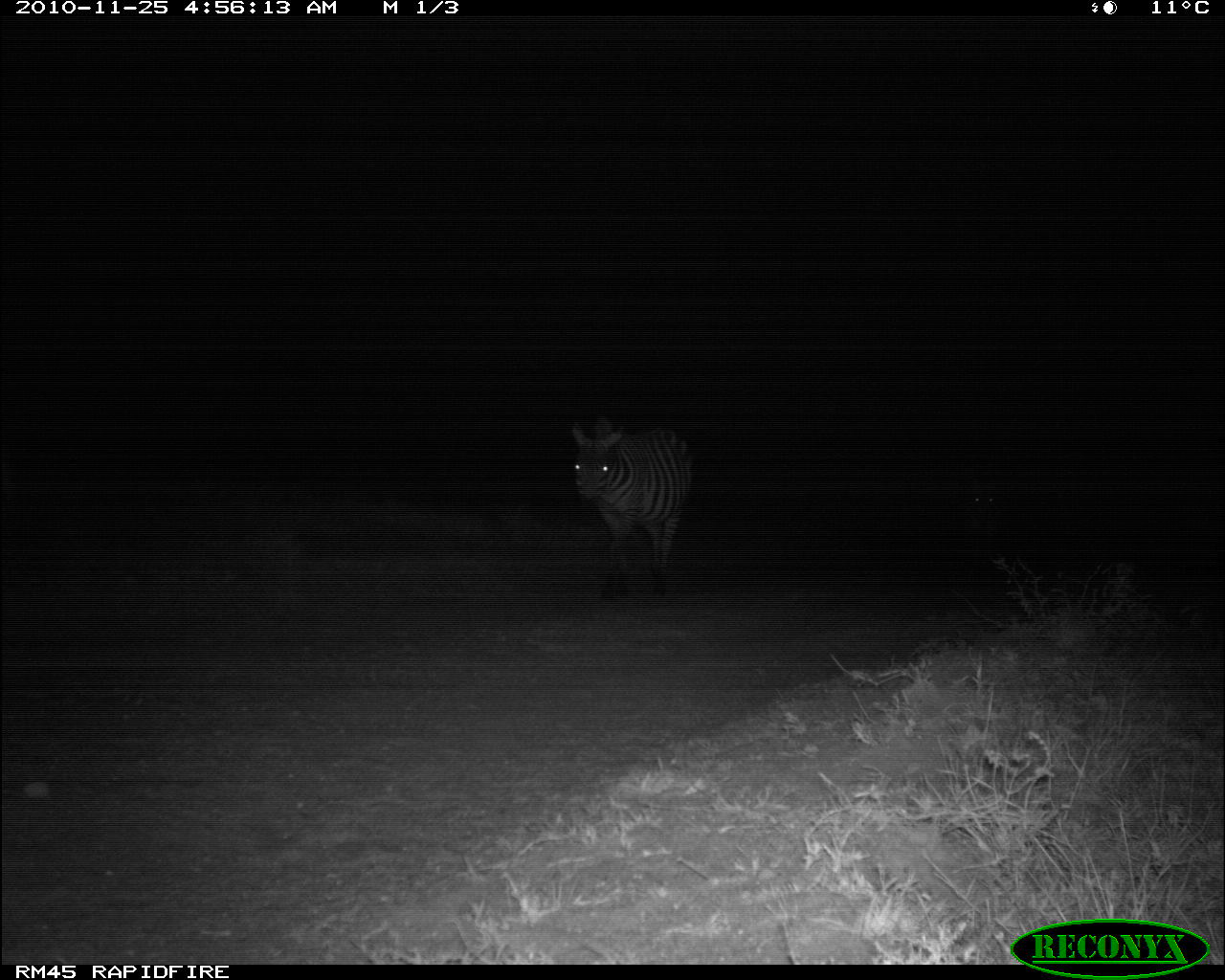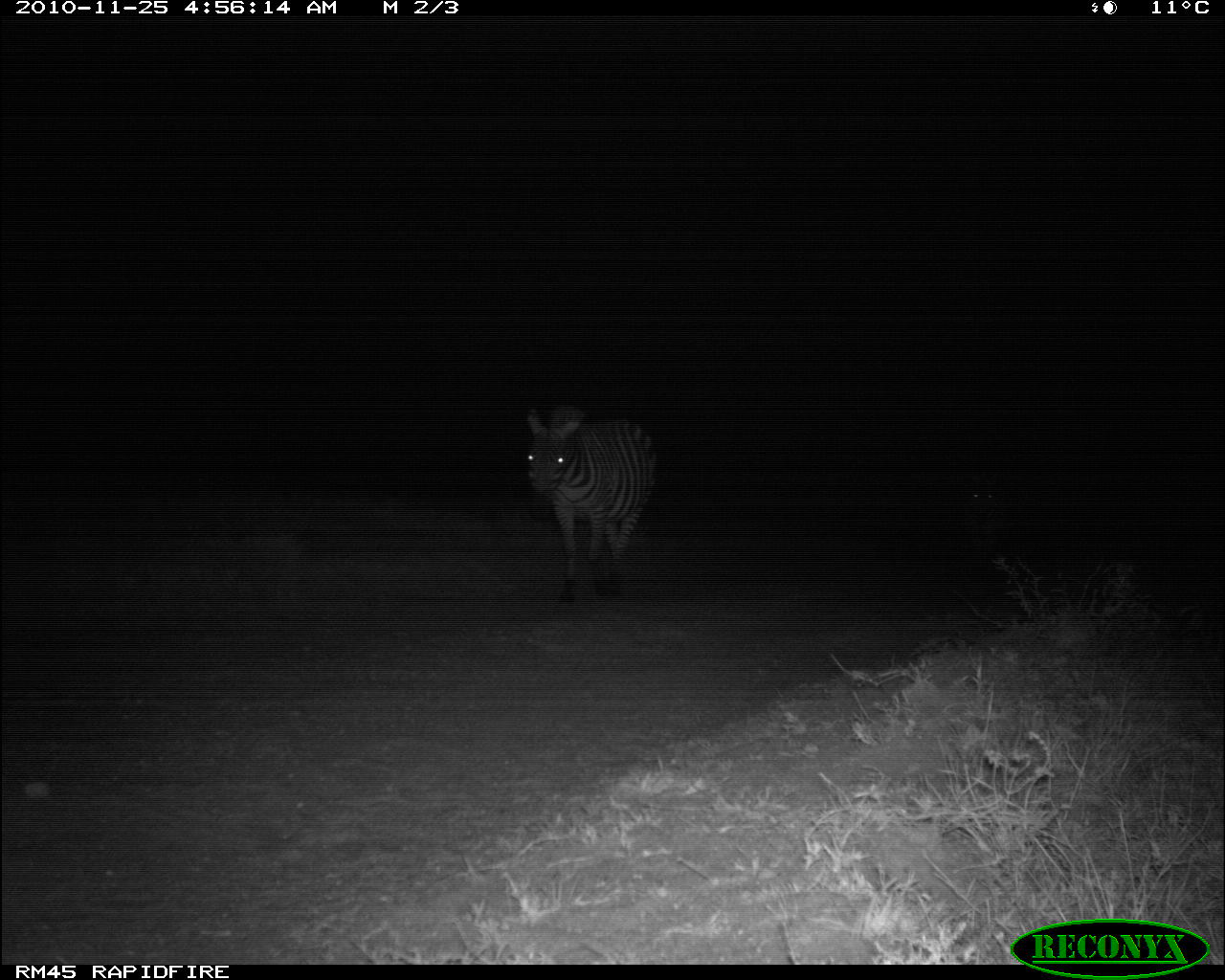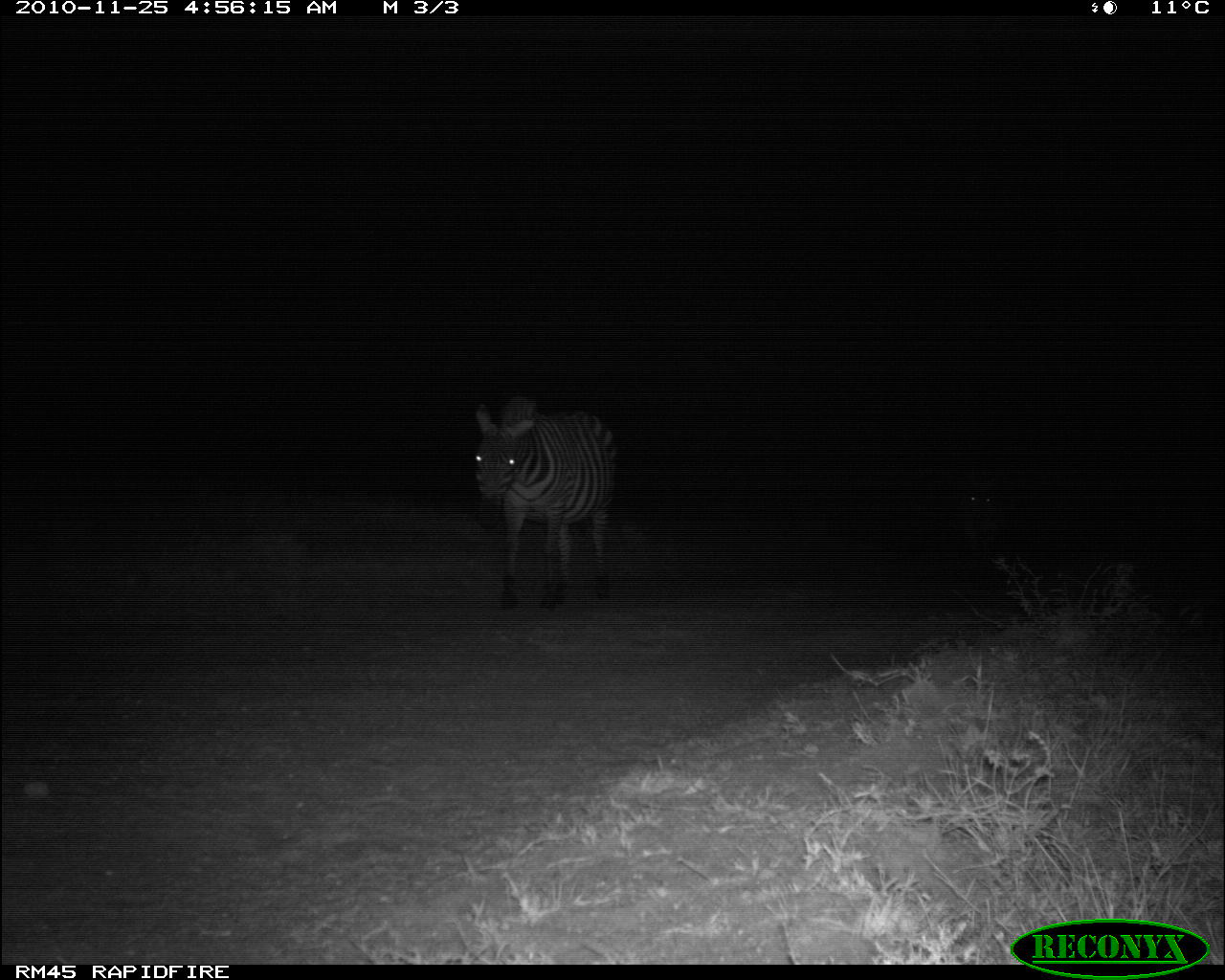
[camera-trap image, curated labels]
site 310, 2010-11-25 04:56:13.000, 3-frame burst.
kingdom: Animalia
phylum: Chordata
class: Mammalia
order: Perissodactyla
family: Equidae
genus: Equus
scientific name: Equus quagga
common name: plains zebra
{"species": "Equus quagga (plains zebra)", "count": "1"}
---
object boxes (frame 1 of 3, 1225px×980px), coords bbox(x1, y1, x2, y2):
equus quagga: bbox(572, 414, 696, 600)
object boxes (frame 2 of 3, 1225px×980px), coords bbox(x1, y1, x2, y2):
equus quagga: bbox(525, 403, 652, 607)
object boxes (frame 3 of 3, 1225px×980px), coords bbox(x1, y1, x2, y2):
equus quagga: bbox(469, 400, 622, 603)